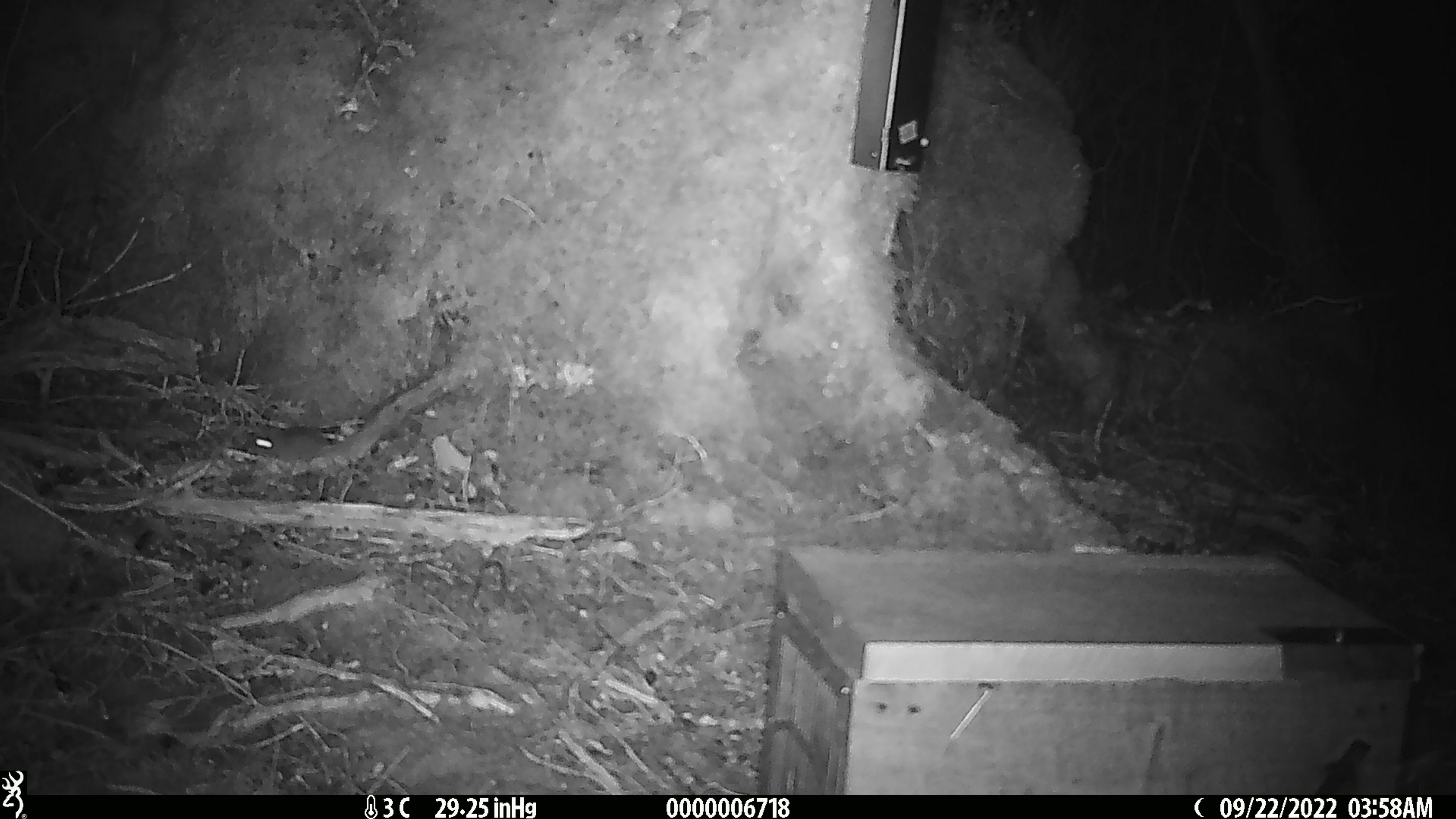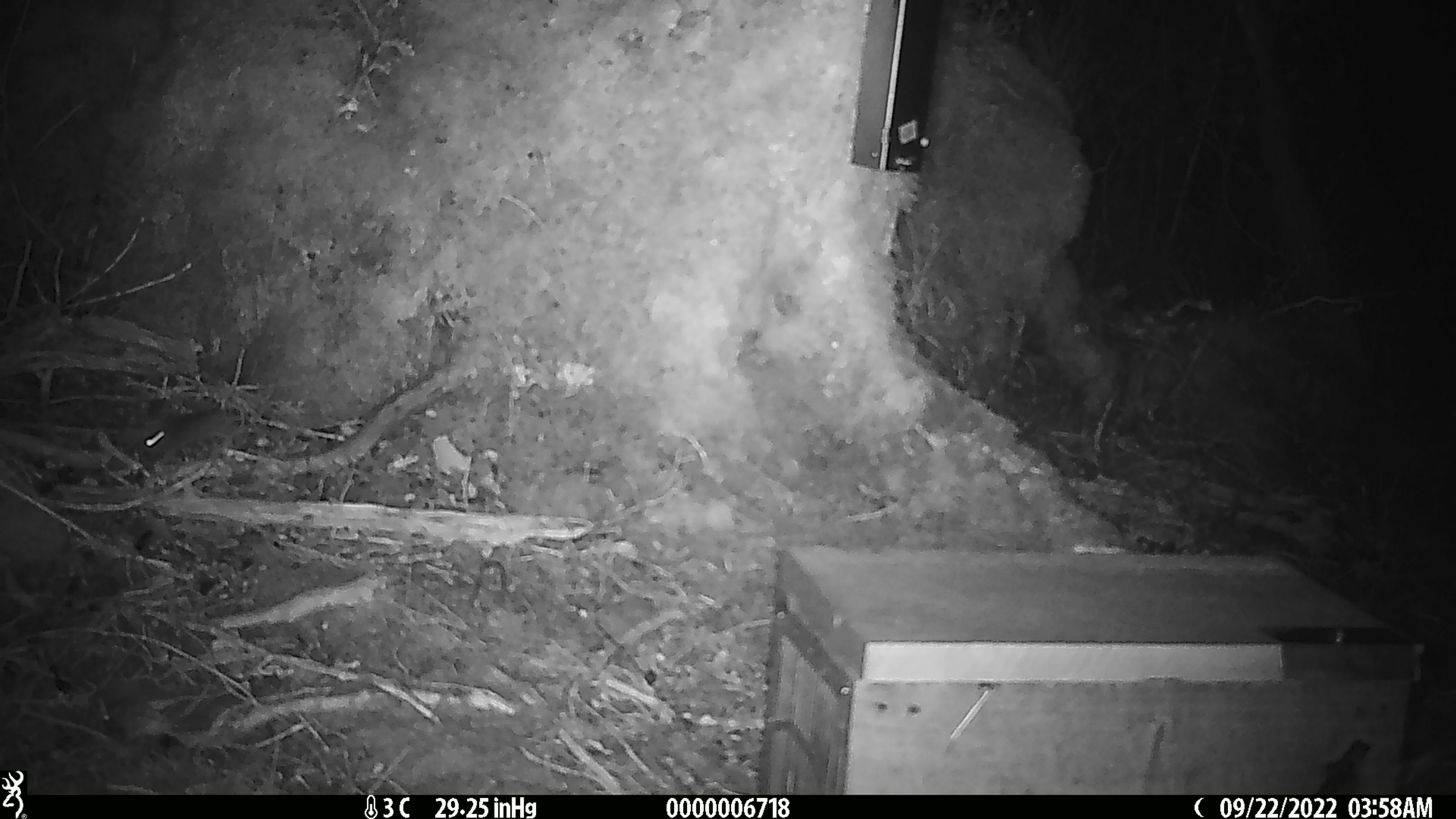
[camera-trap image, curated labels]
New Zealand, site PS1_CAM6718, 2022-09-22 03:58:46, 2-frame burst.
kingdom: Animalia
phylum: Chordata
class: Mammalia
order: Rodentia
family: Muridae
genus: Mus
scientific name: Mus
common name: mouse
Mouse (Mus).